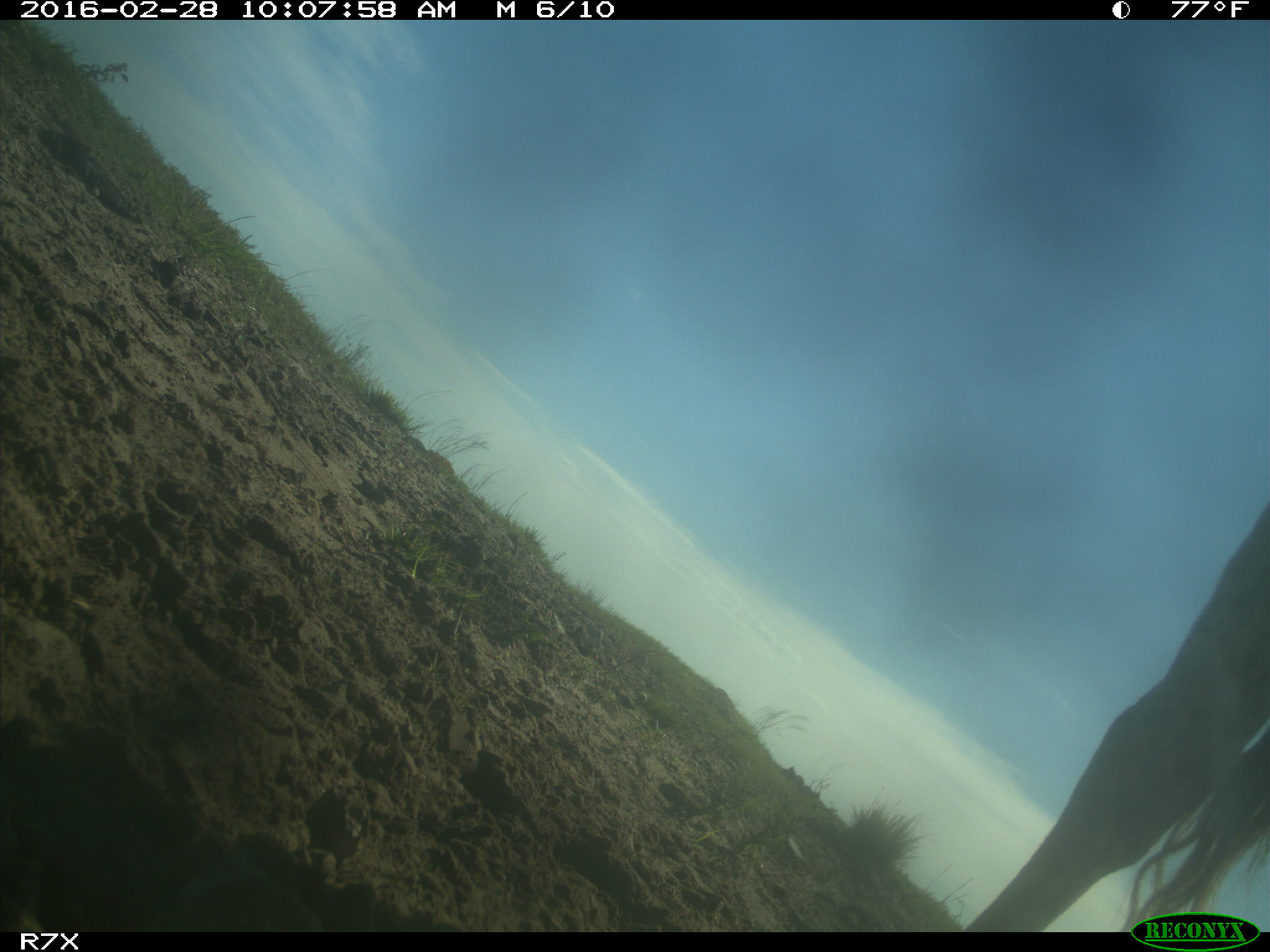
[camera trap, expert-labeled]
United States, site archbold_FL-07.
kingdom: Animalia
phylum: Chordata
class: Mammalia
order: Artiodactyla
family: Bovidae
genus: Bos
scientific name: Bos taurus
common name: domestic cow